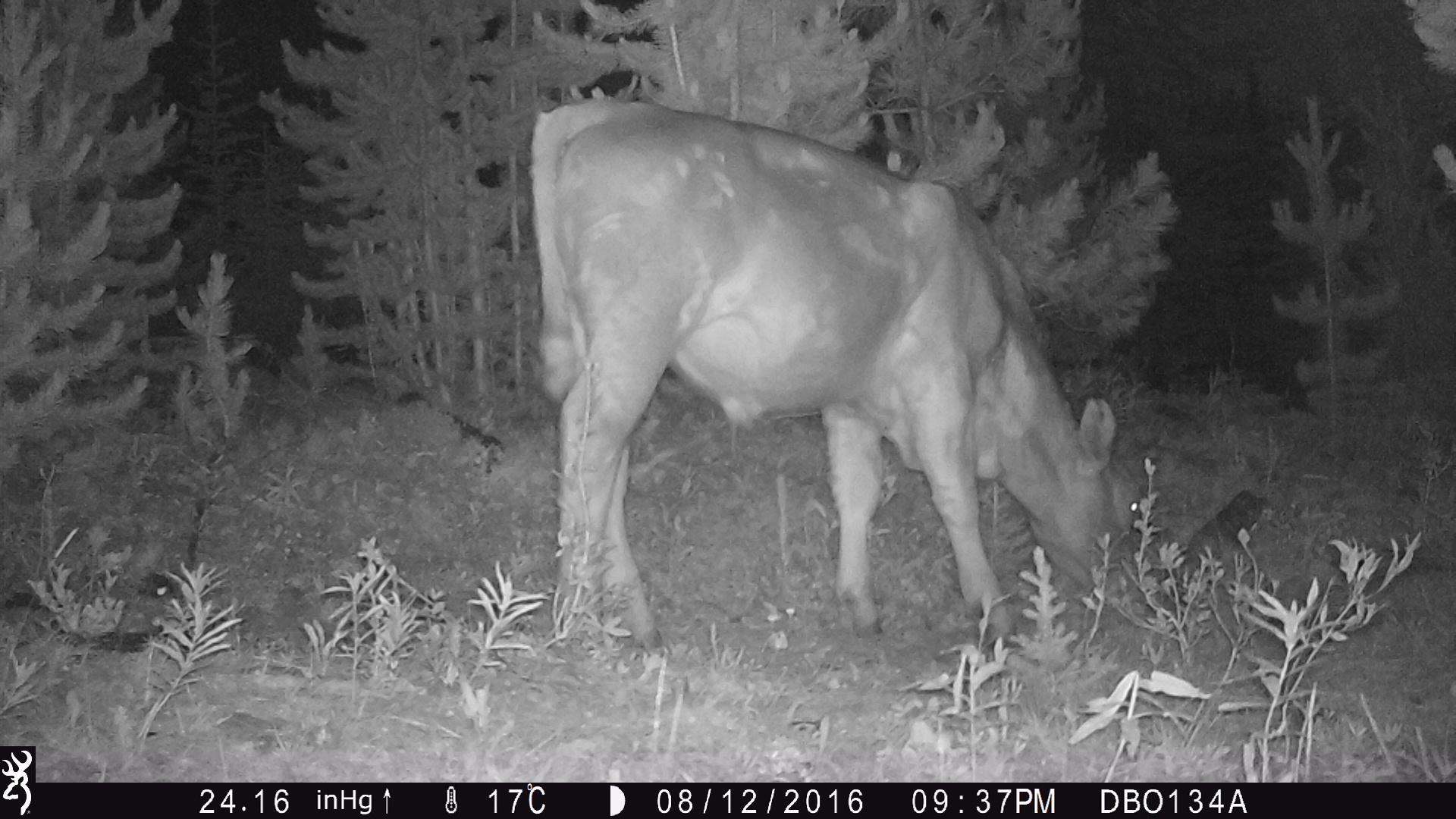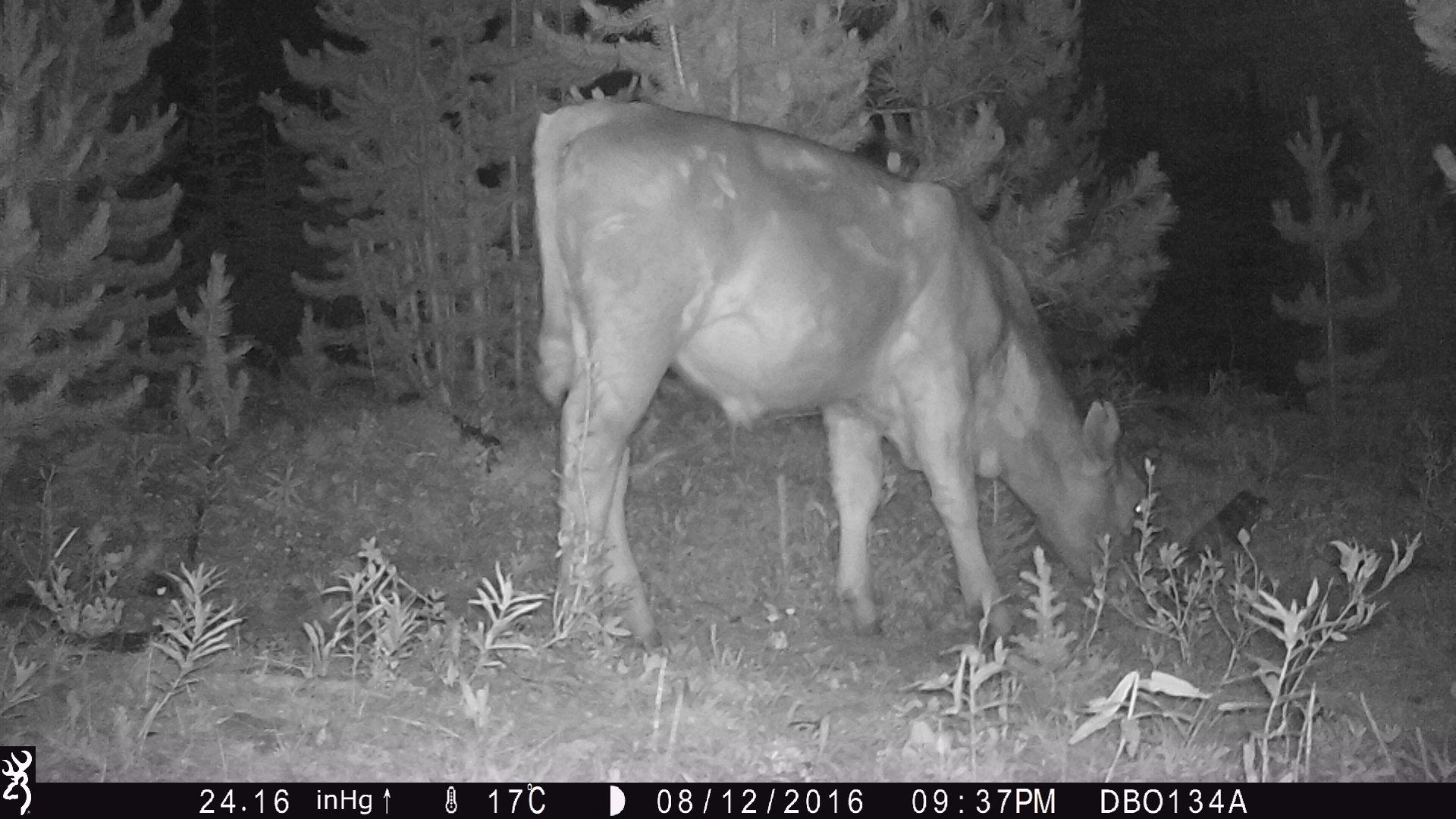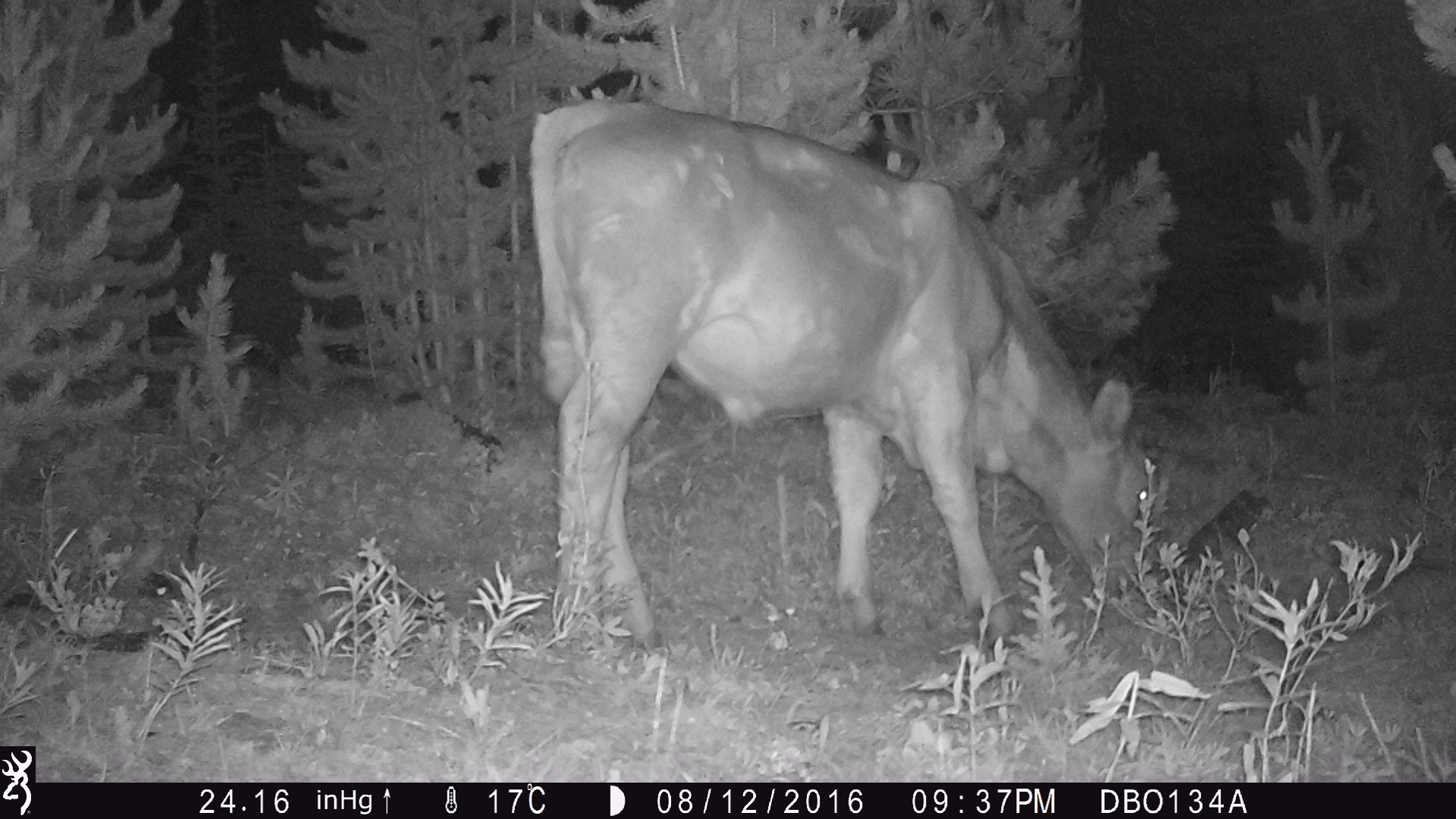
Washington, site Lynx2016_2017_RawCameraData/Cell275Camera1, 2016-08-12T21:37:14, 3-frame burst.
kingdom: Animalia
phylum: Chordata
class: Mammalia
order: Artiodactyla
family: Bovidae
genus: Bos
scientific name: Bos taurus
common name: domestic cattle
Domestic cattle (Bos taurus). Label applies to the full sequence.